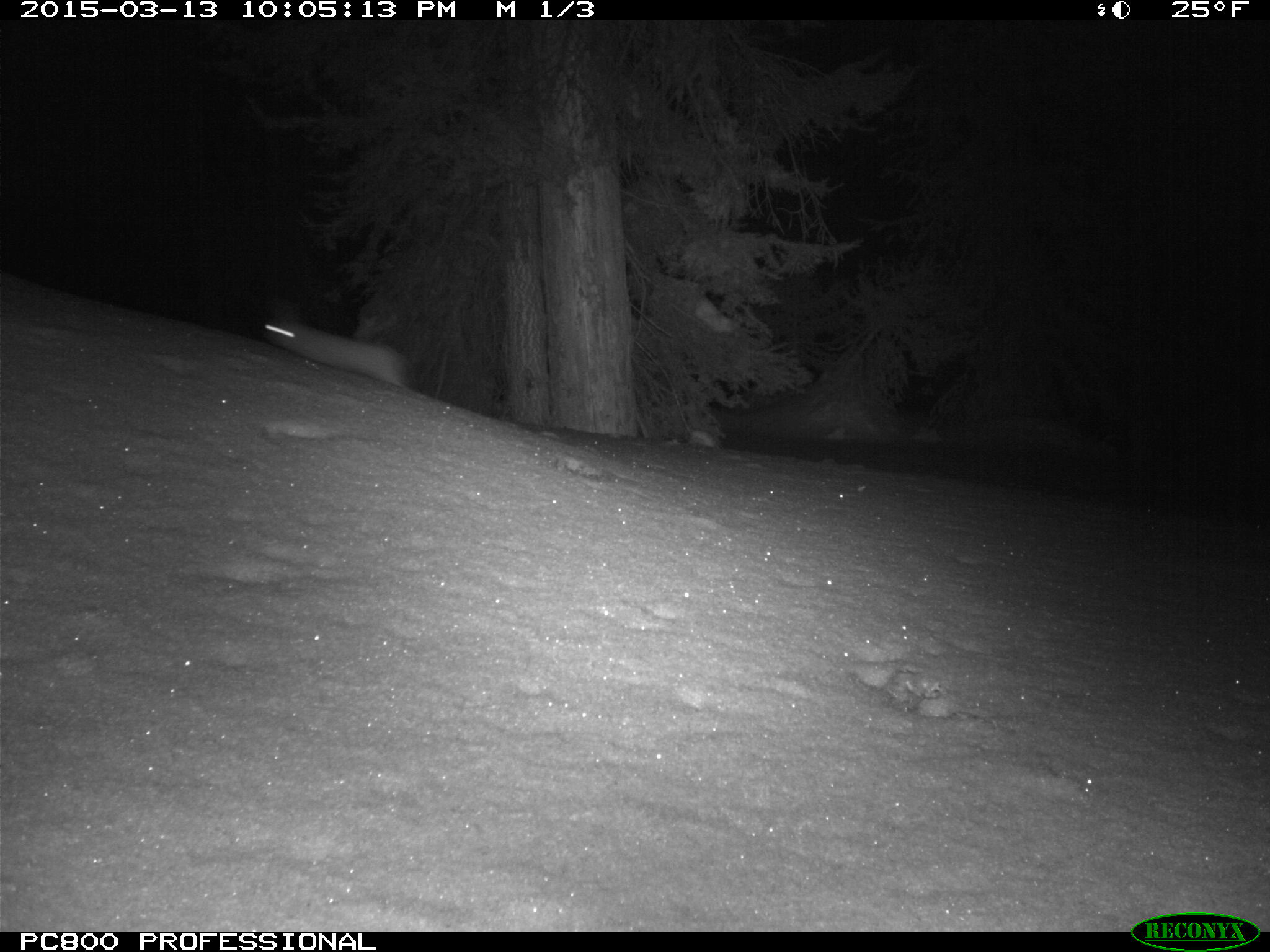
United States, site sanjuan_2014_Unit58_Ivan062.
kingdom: Animalia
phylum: Chordata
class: Mammalia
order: Lagomorpha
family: Leporidae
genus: Lepus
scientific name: Lepus americanus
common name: snowshoe hare